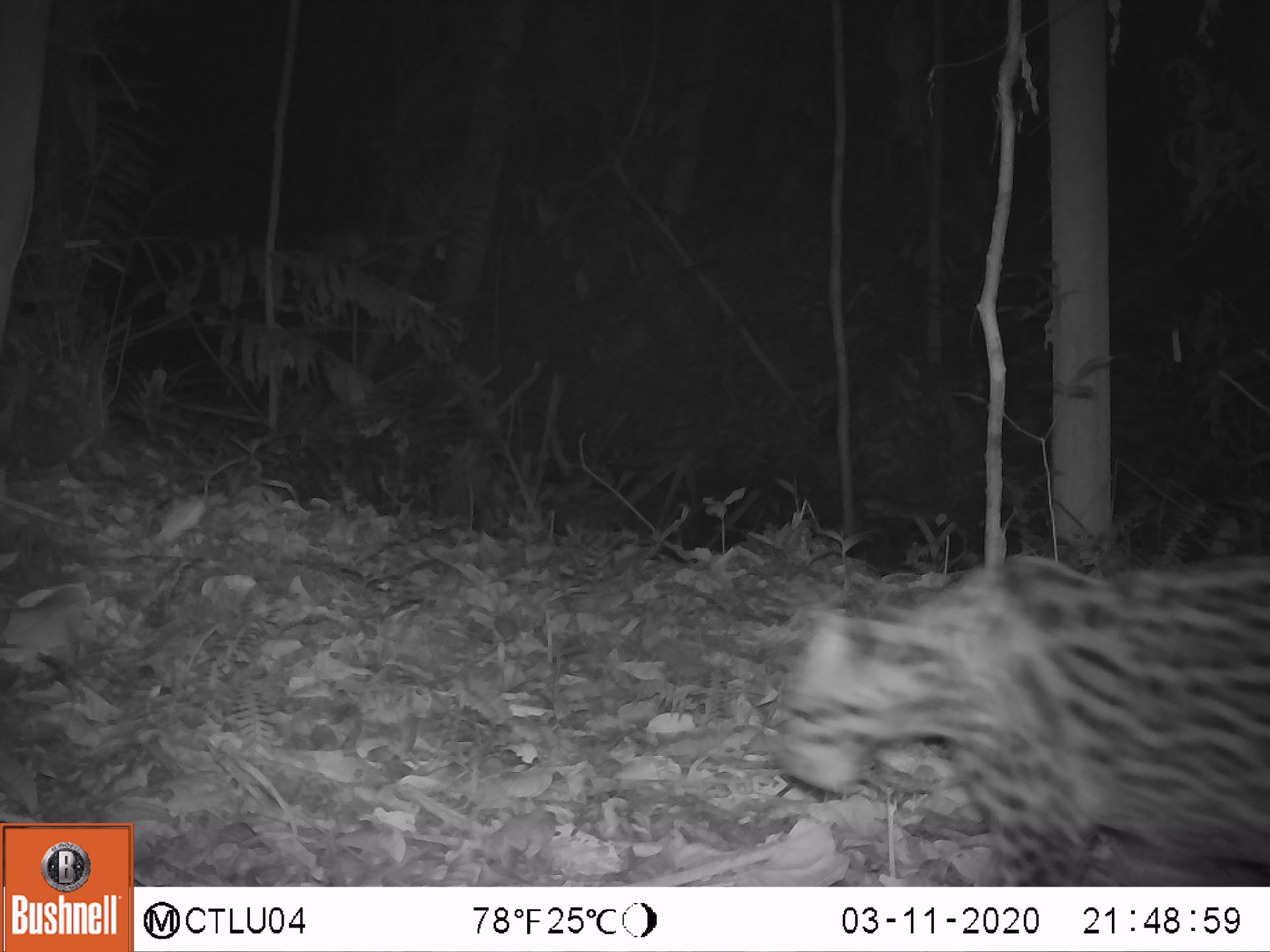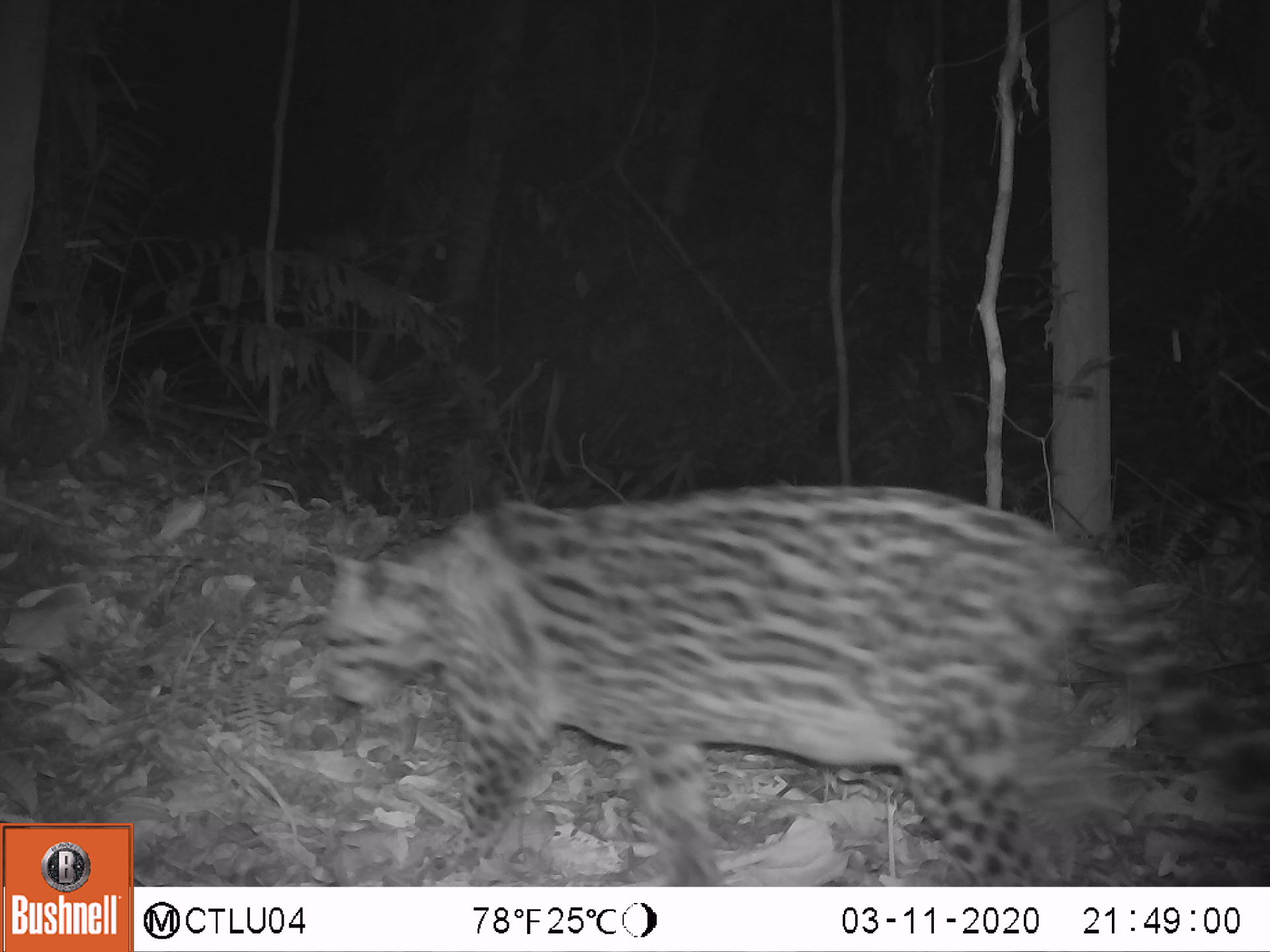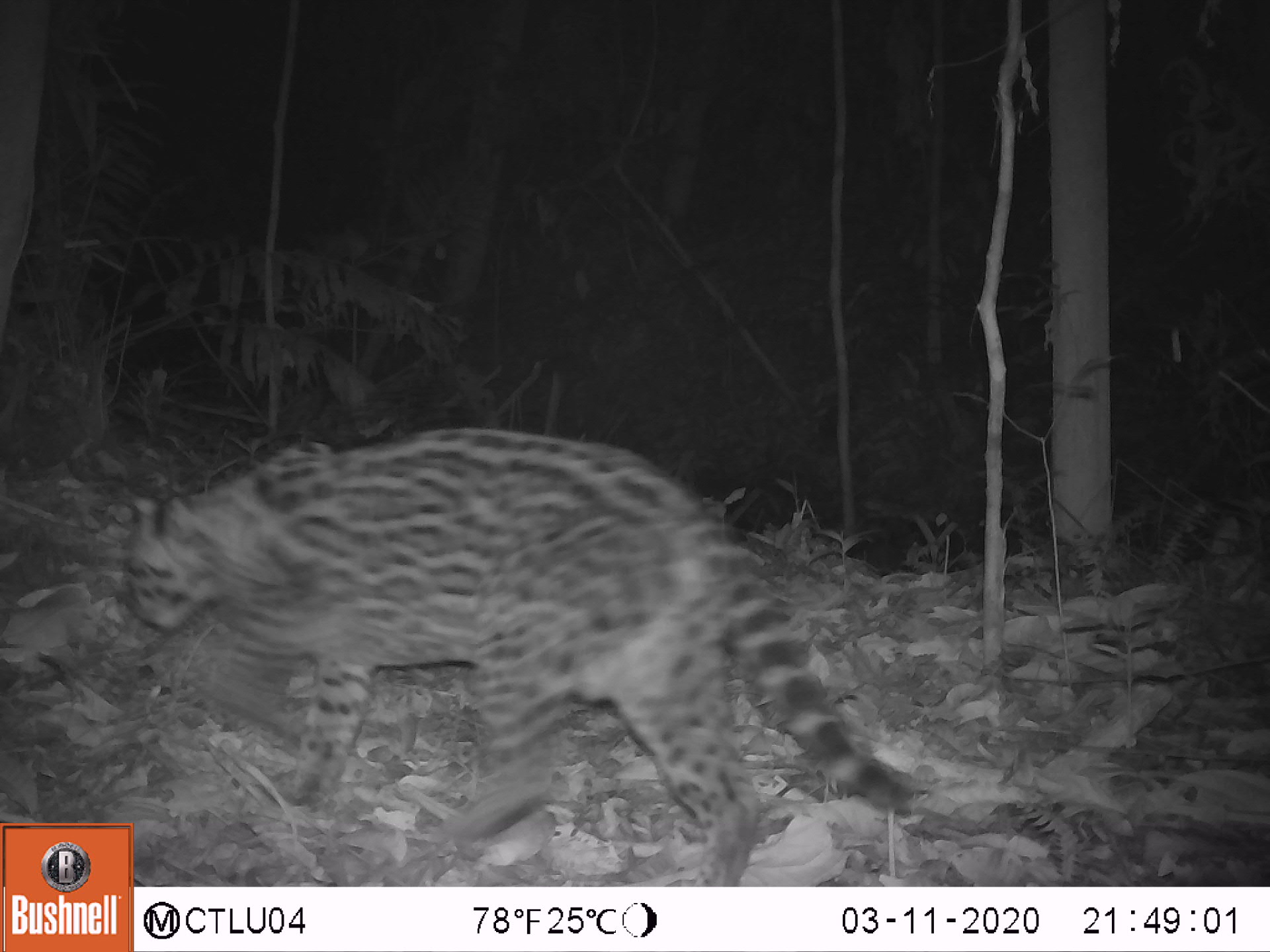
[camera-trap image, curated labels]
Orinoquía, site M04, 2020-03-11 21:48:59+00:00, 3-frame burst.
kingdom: Animalia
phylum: Chordata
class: Mammalia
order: Carnivora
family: Felidae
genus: Leopardus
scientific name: Leopardus pardalis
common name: ocelot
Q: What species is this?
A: Ocelot (Leopardus pardalis).